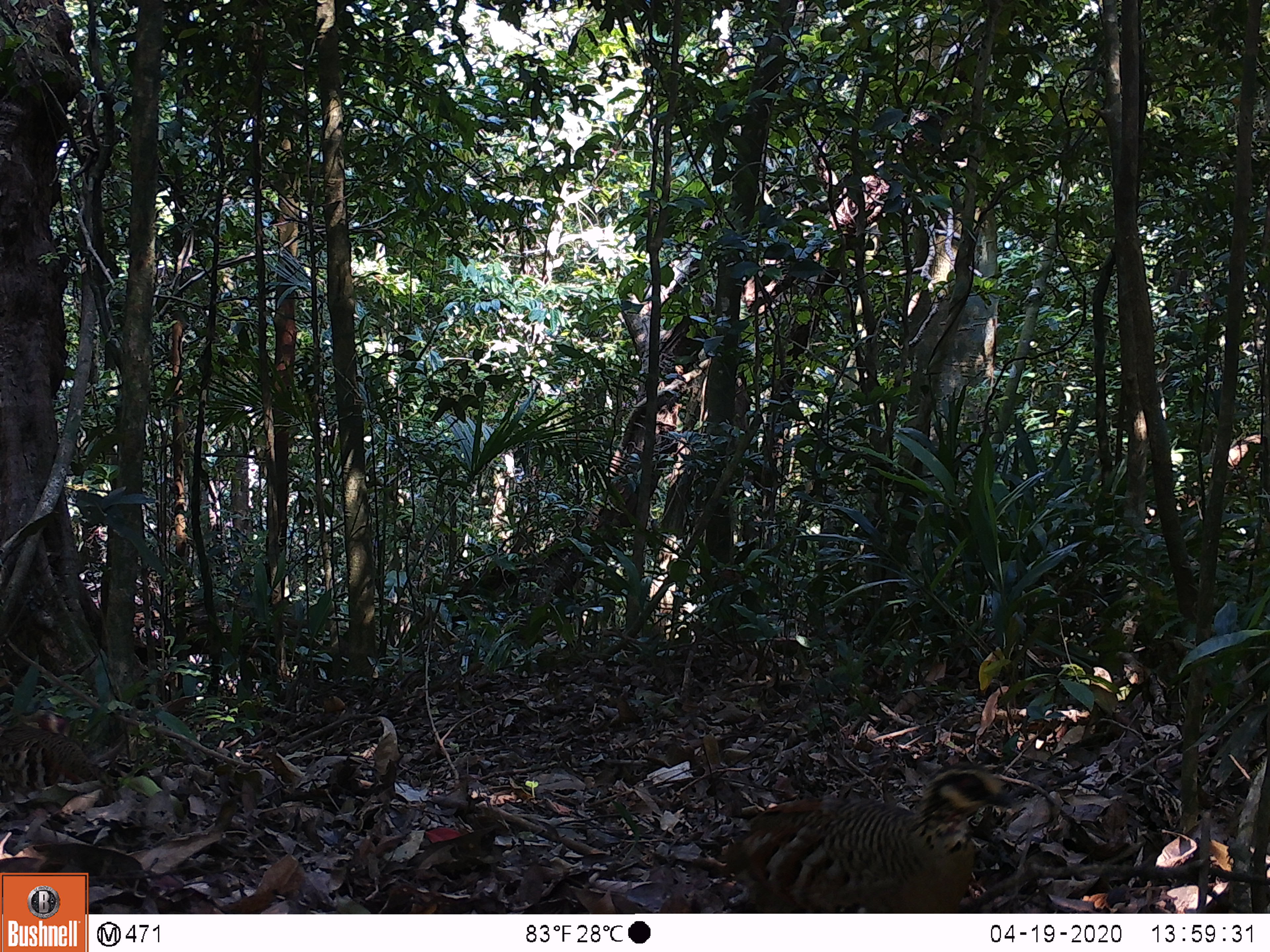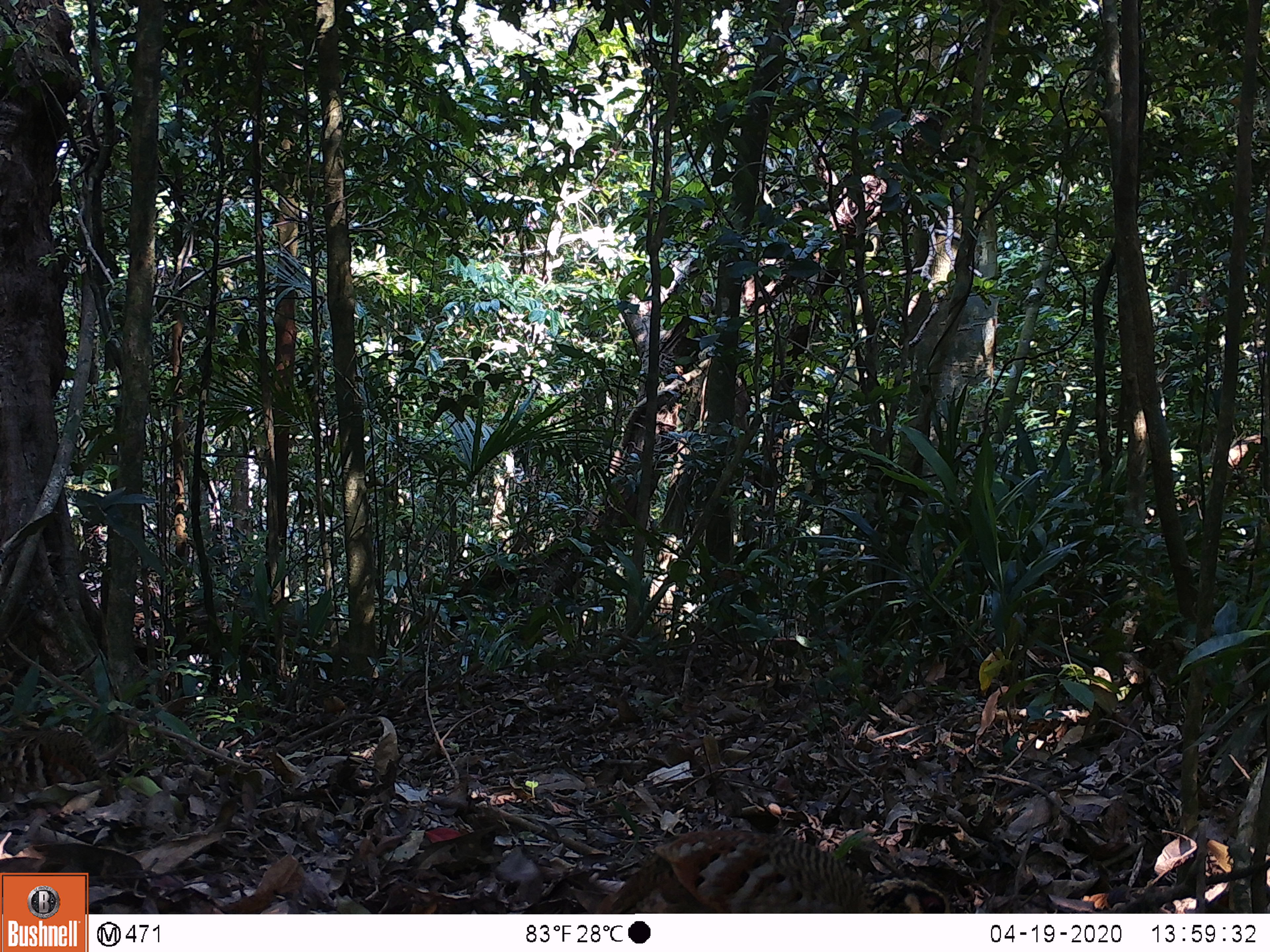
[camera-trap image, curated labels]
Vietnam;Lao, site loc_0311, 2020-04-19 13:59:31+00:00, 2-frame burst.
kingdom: Animalia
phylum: Chordata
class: Aves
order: Galliformes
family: Phasianidae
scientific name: Phasianidae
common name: partridge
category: unidentified partridge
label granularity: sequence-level